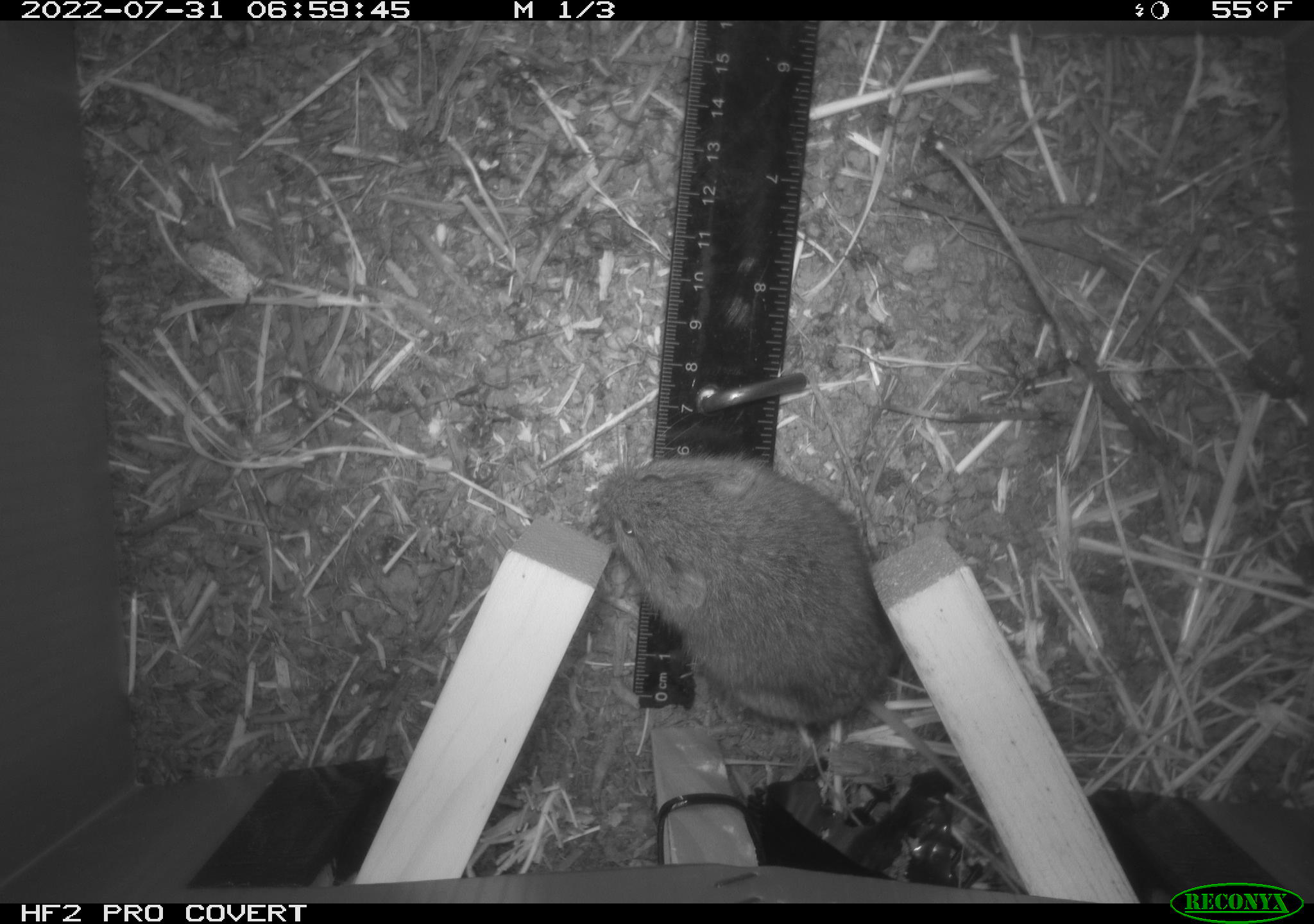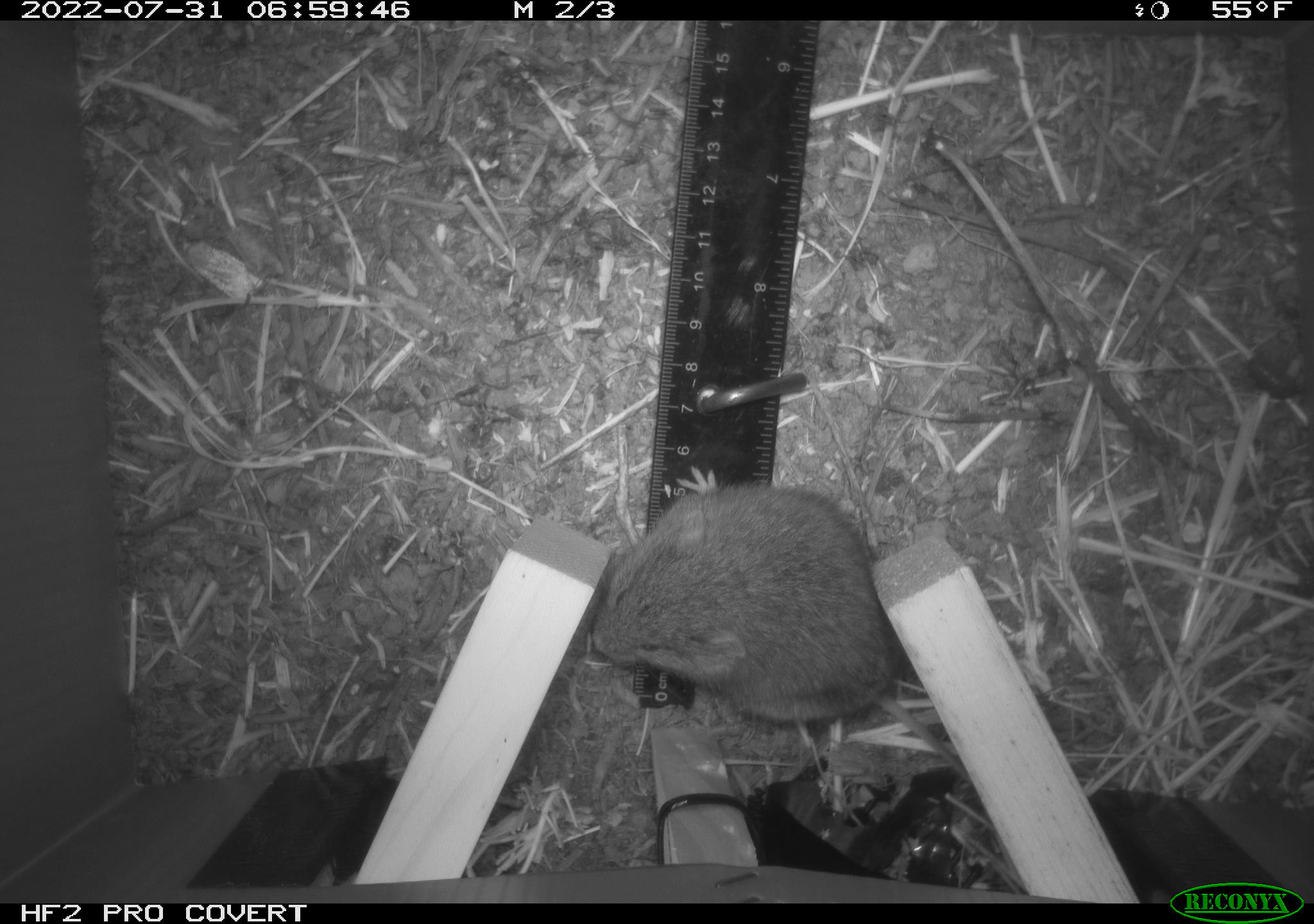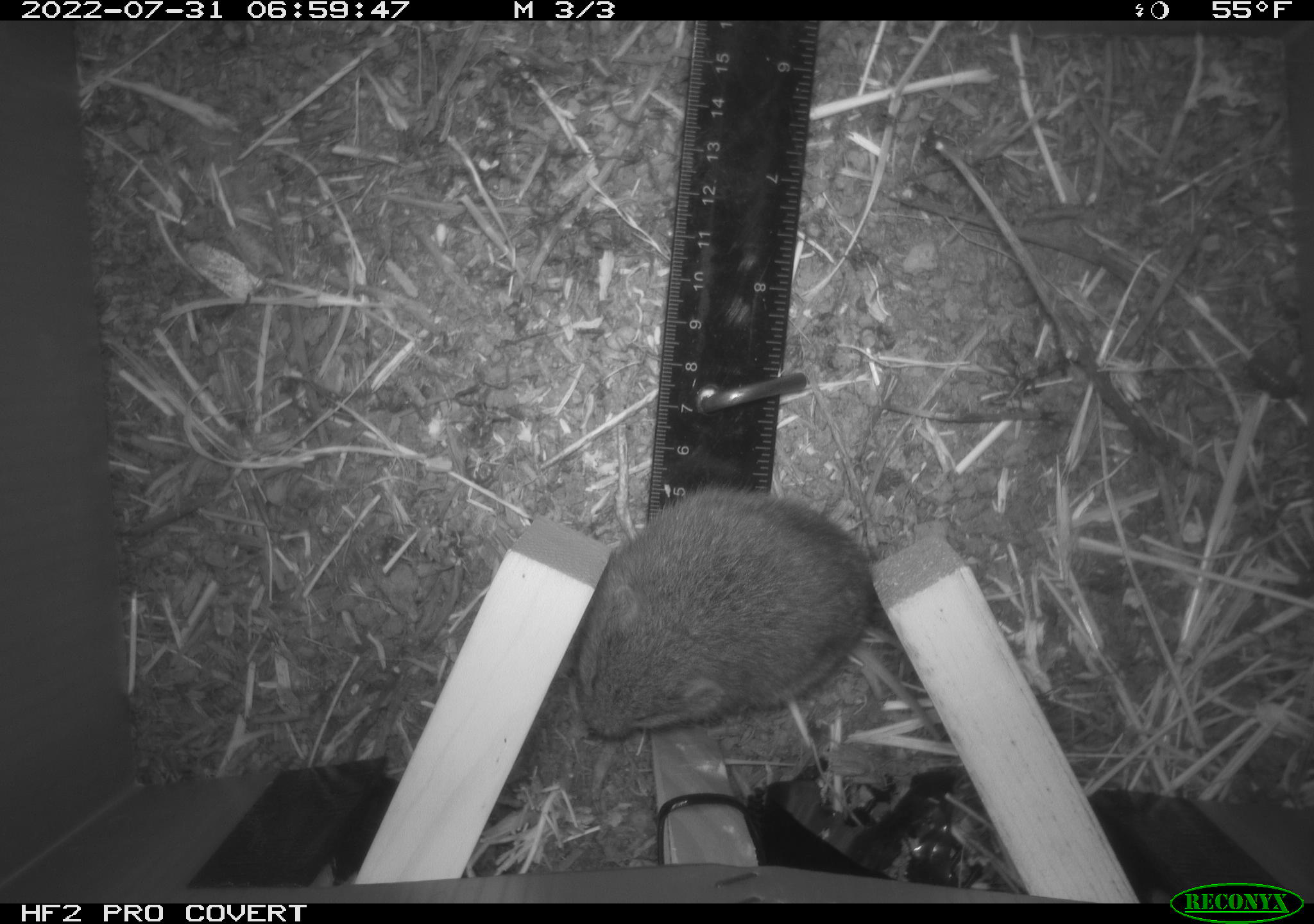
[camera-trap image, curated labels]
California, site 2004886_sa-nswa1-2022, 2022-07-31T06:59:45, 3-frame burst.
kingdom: Animalia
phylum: Chordata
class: Mammalia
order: Rodentia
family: Cricetidae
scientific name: Cricetidae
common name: hamsters, voles, lemmings, and allies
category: cricetidae family